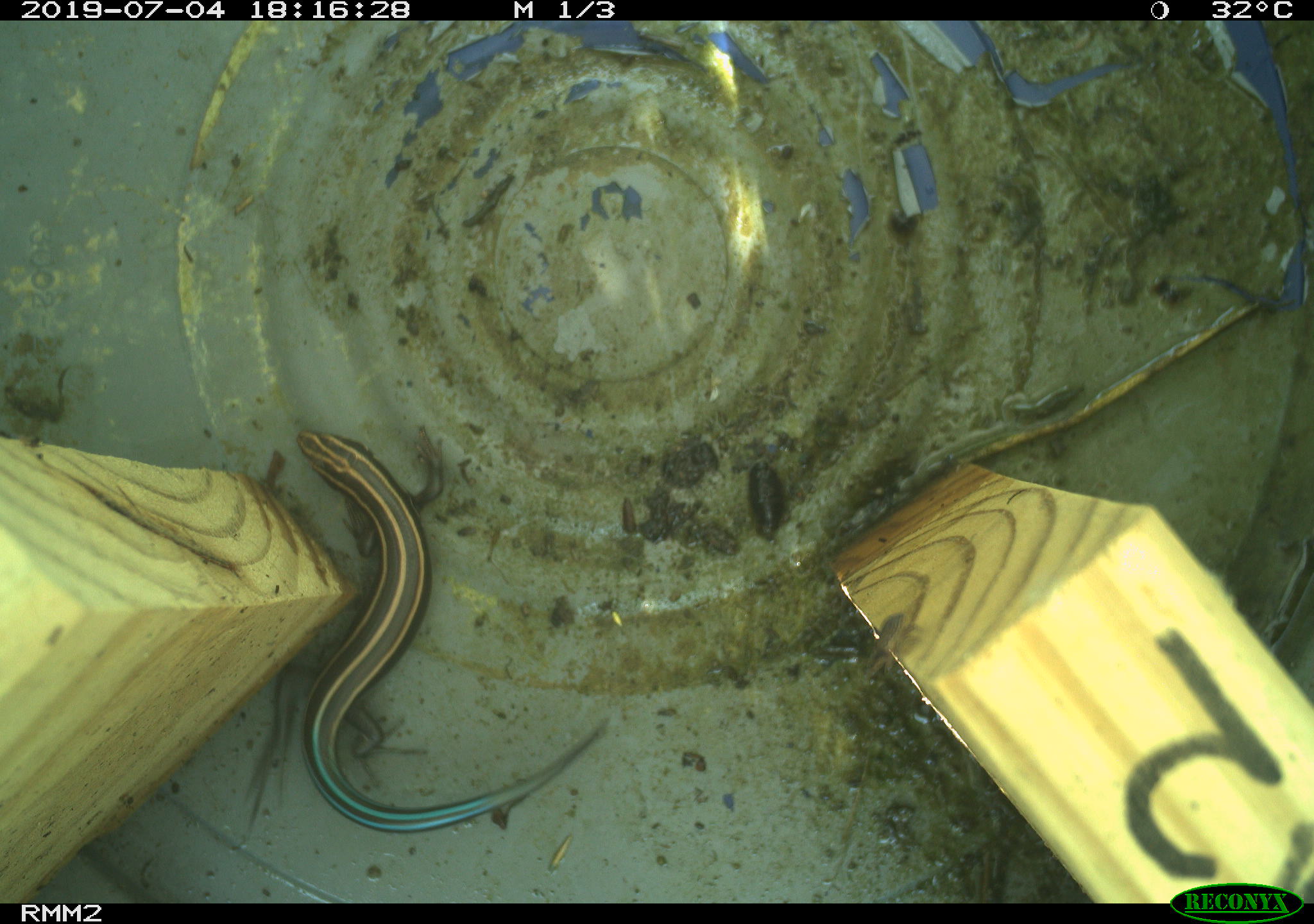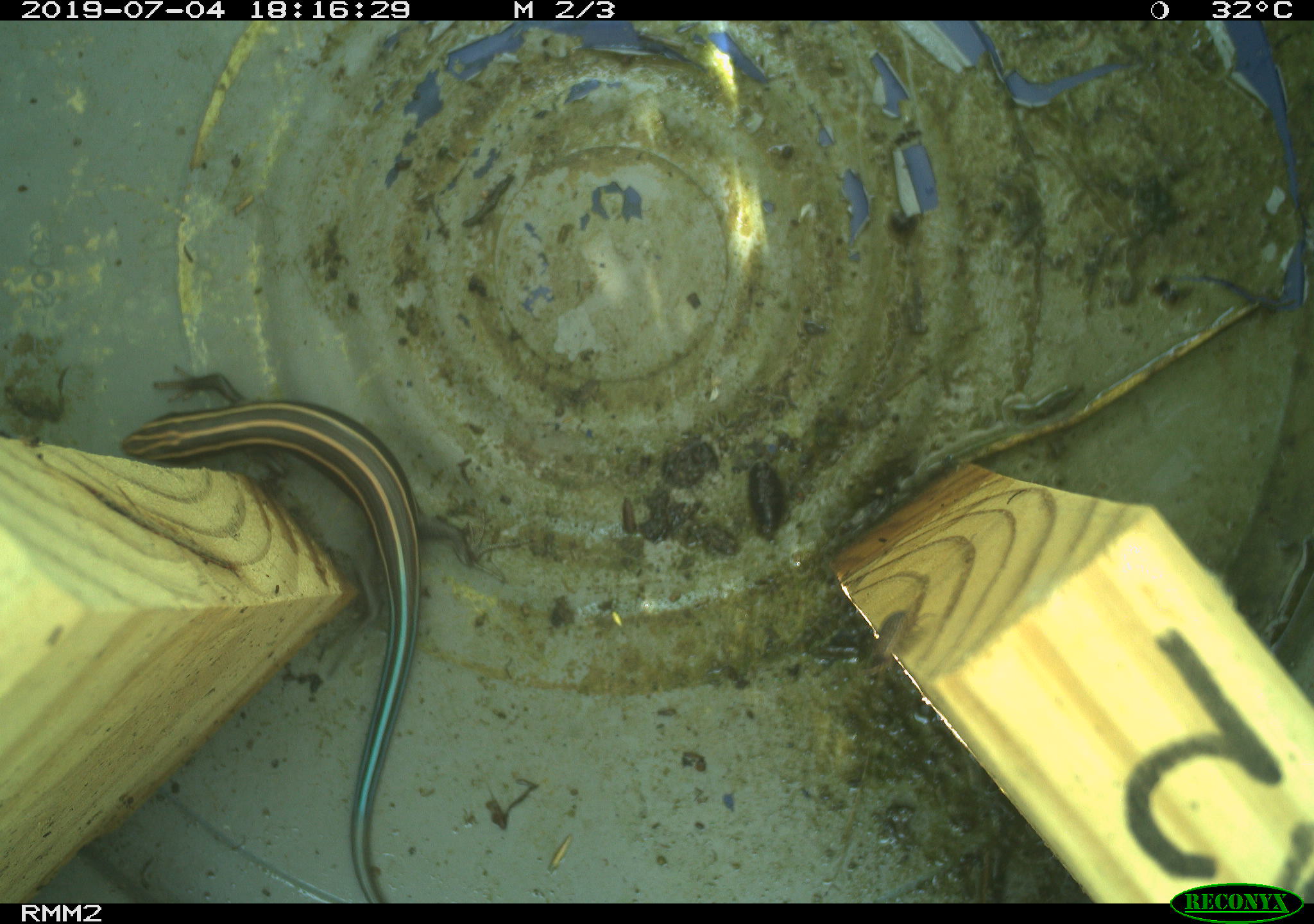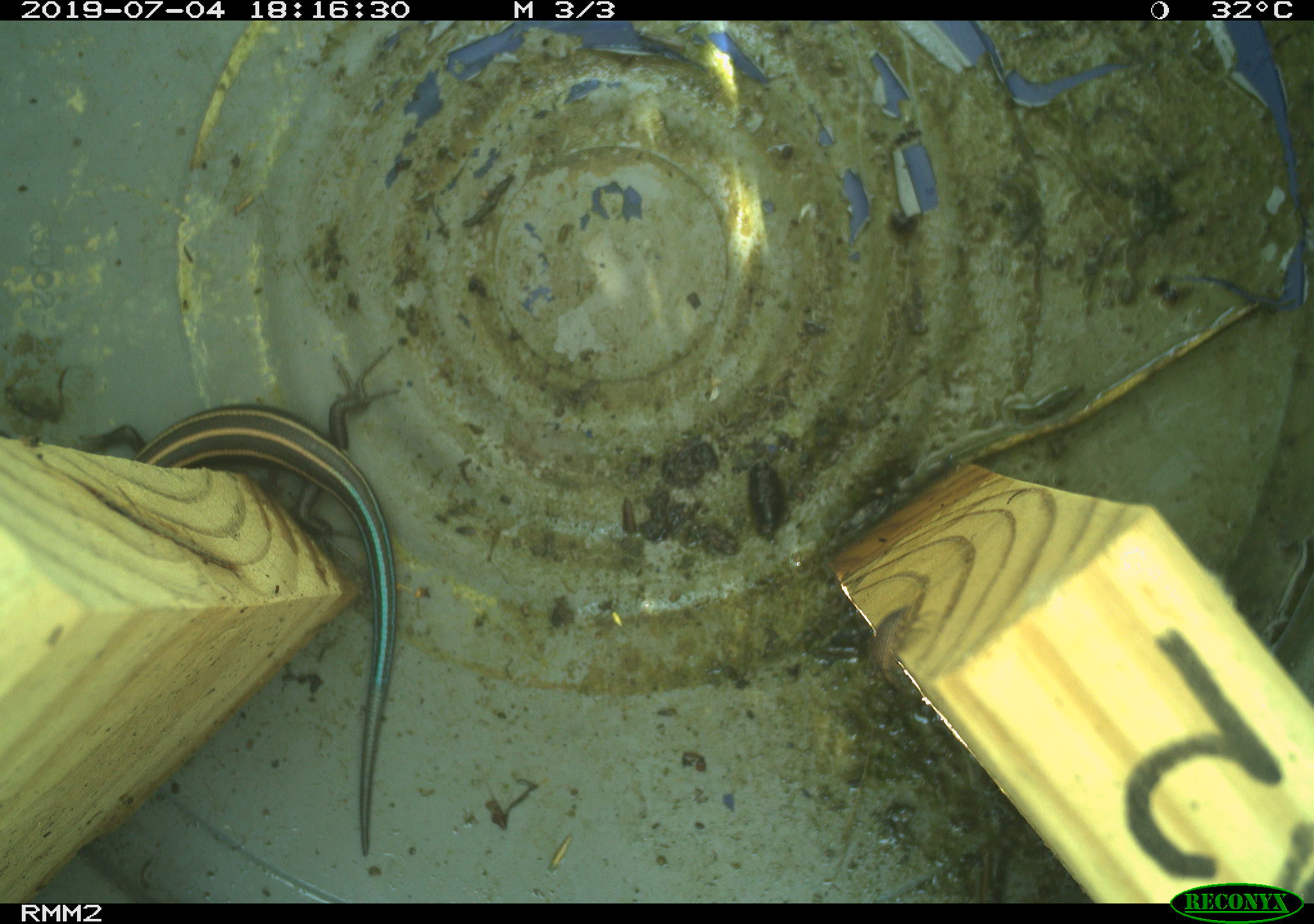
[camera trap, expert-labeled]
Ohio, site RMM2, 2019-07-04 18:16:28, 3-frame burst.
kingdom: Animalia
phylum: Chordata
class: Reptilia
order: Squamata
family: Scincidae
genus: Plestiodon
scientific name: Plestiodon fasciatus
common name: common five-lined skink